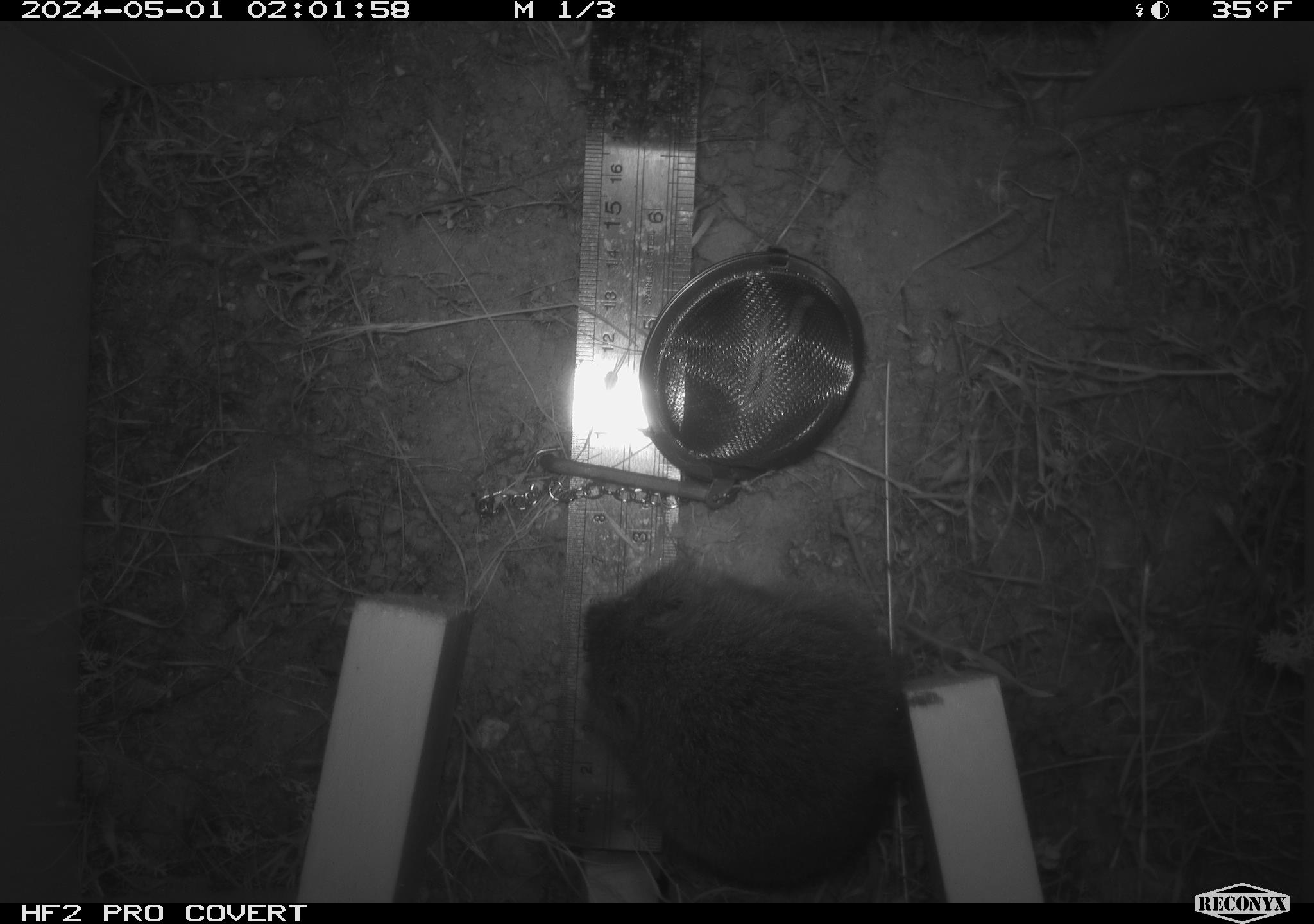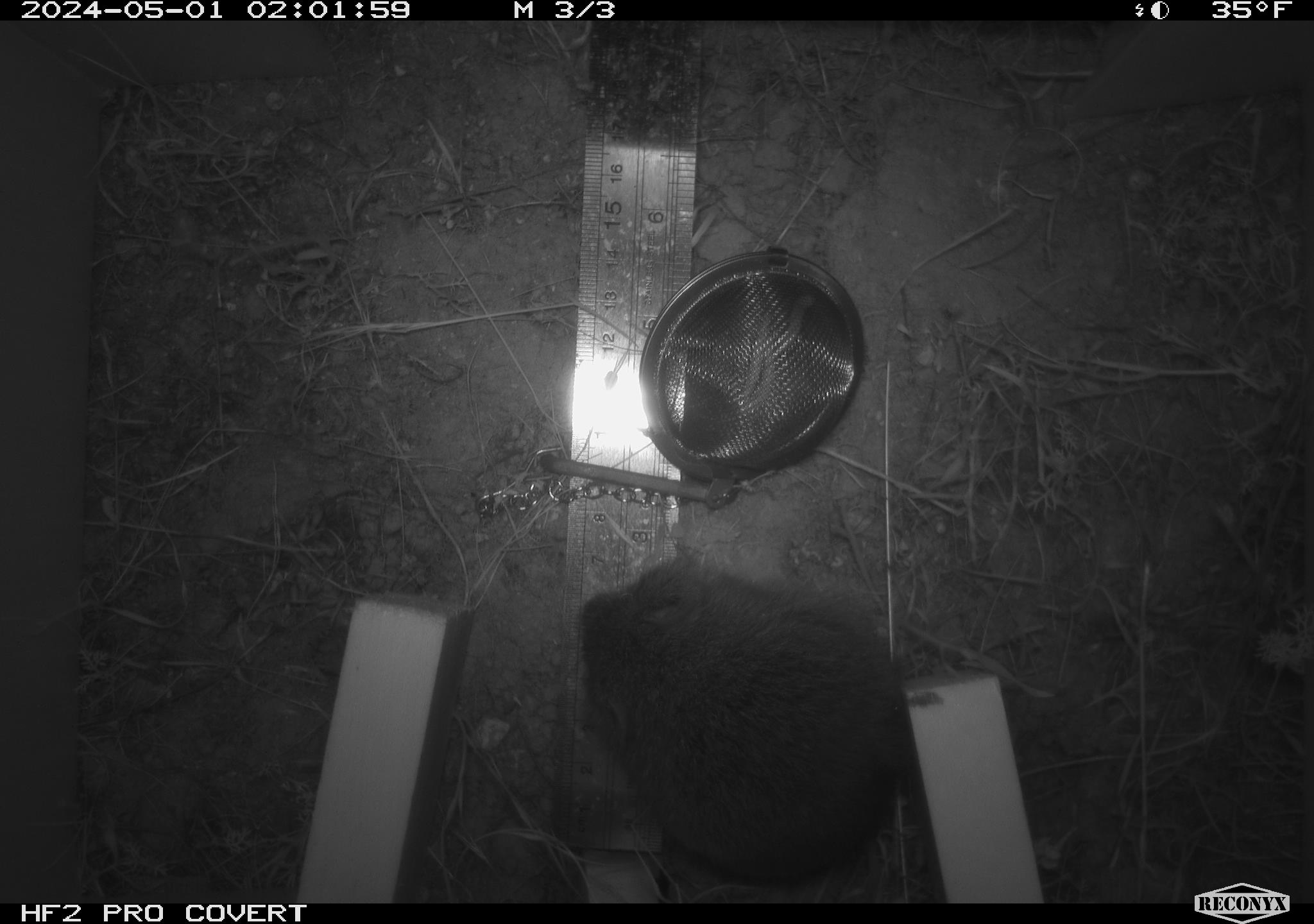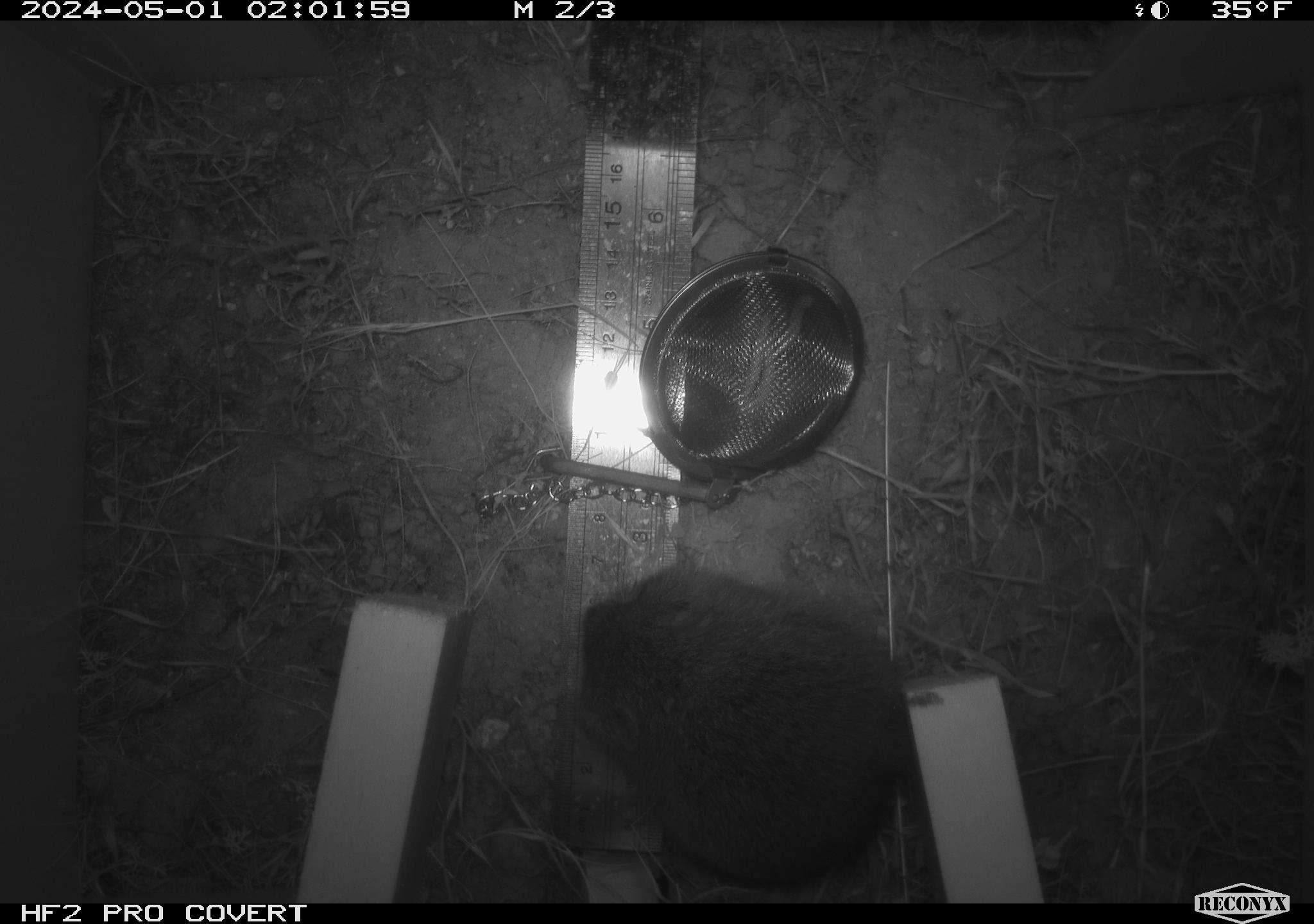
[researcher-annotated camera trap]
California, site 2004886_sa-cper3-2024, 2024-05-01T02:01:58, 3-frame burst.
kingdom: Animalia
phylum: Chordata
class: Mammalia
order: Rodentia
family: Cricetidae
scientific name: Arvicolinae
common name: voles, lemmings, and muskrats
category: arvicolinae subfamily